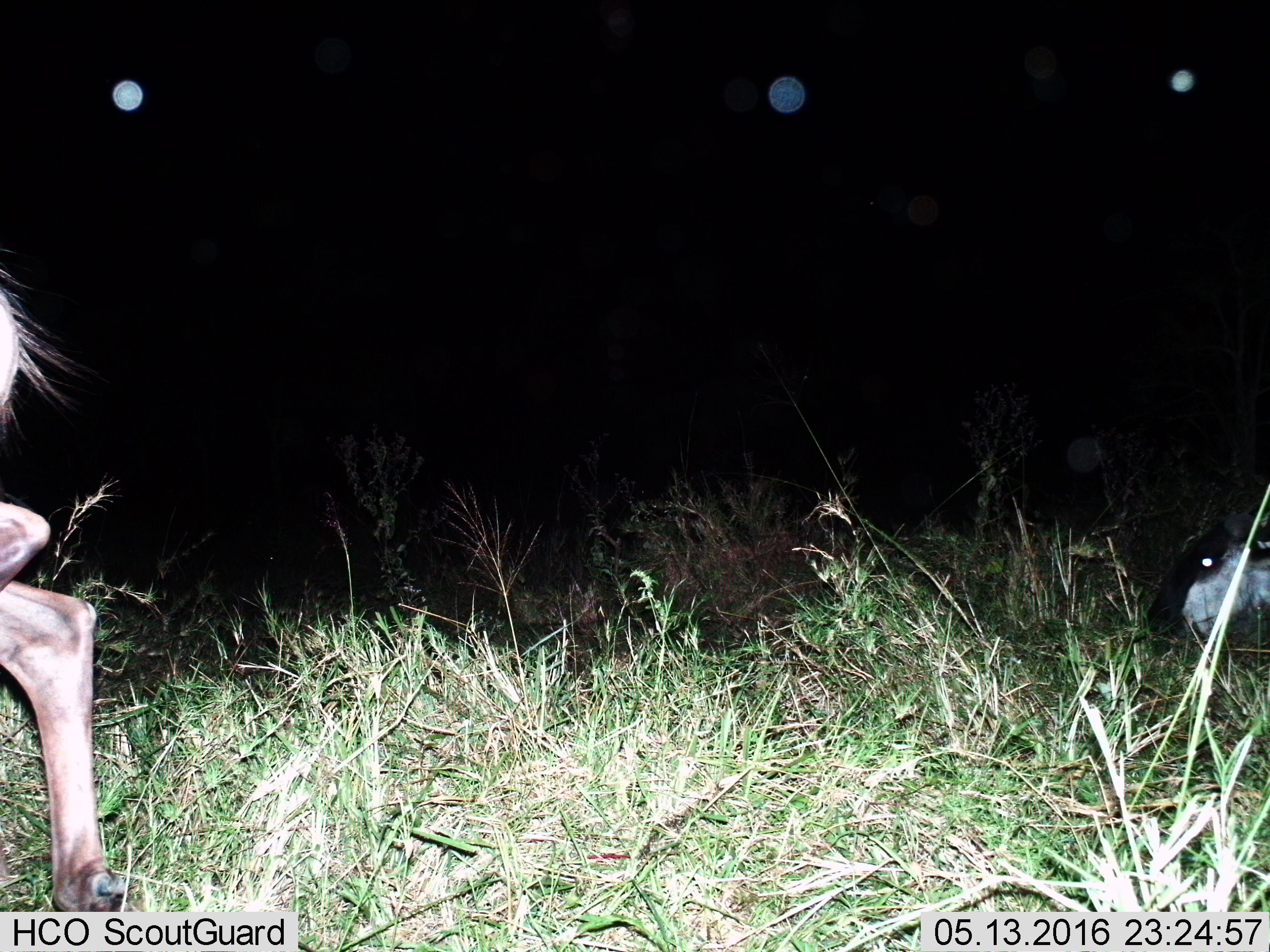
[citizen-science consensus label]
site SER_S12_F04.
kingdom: Animalia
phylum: Chordata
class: Mammalia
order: Artiodactyla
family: Bovidae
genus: Connochaetes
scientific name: Connochaetes taurinus taurinus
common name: blue wildebeest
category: wildebeestblue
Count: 2.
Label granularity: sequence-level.